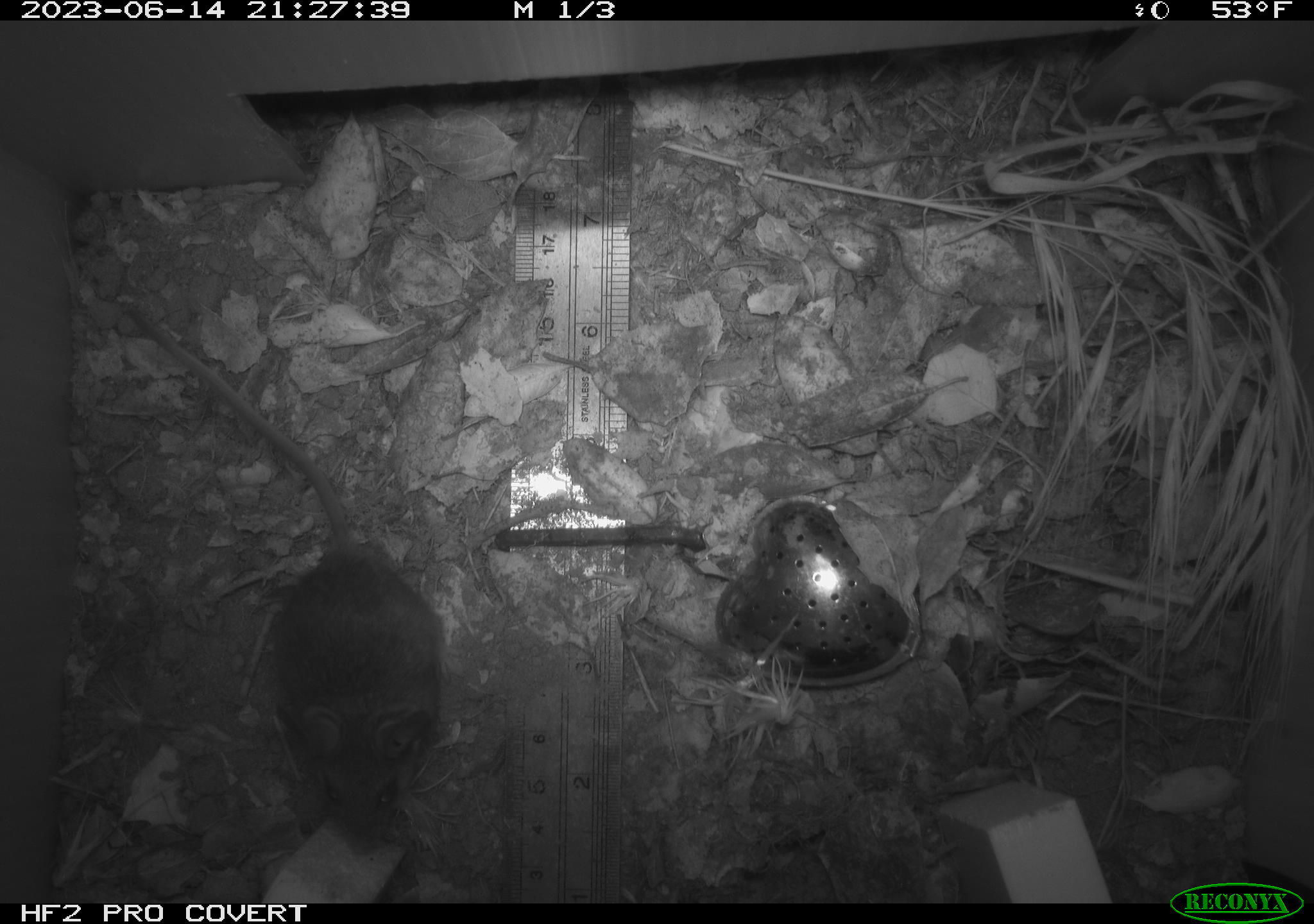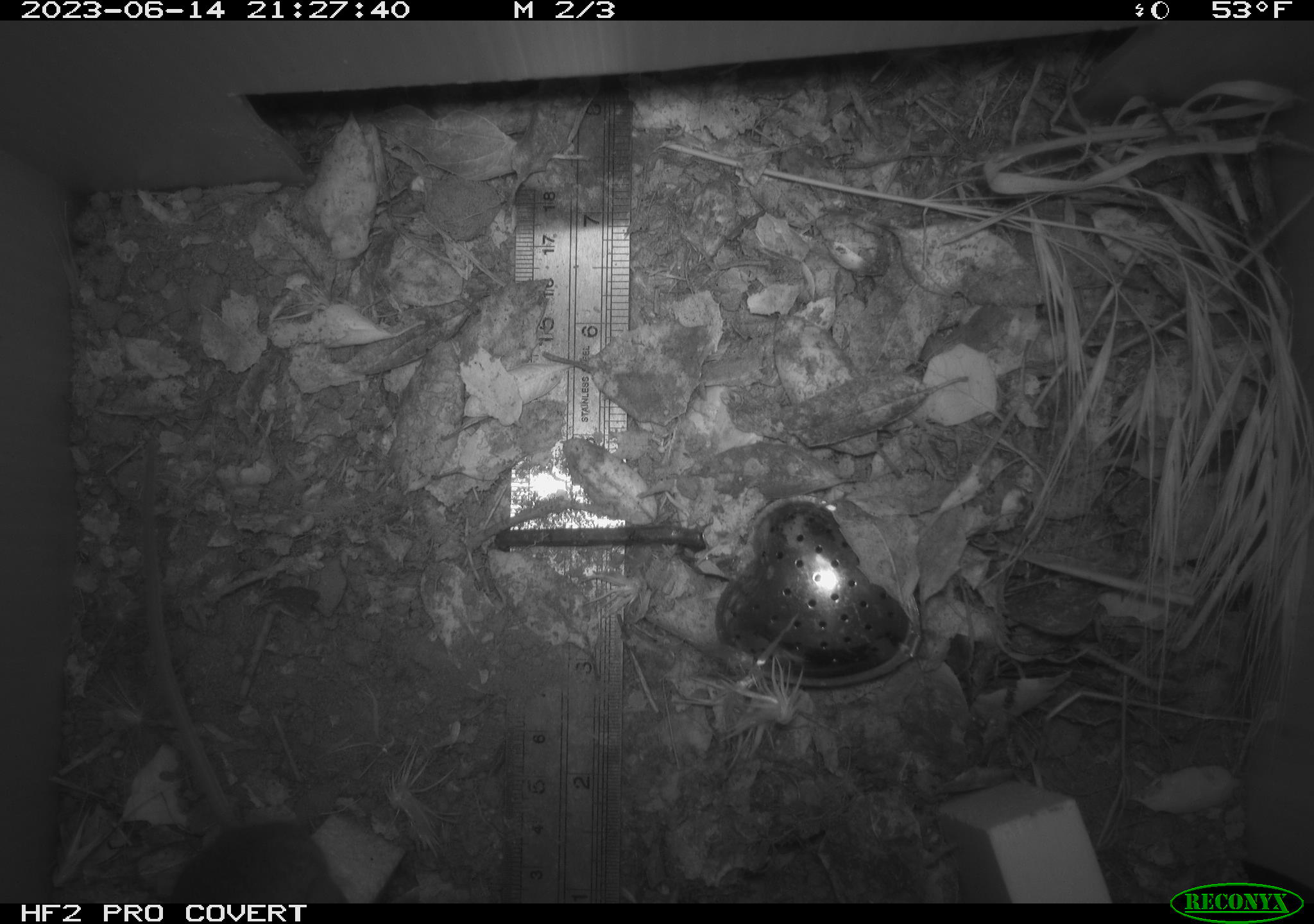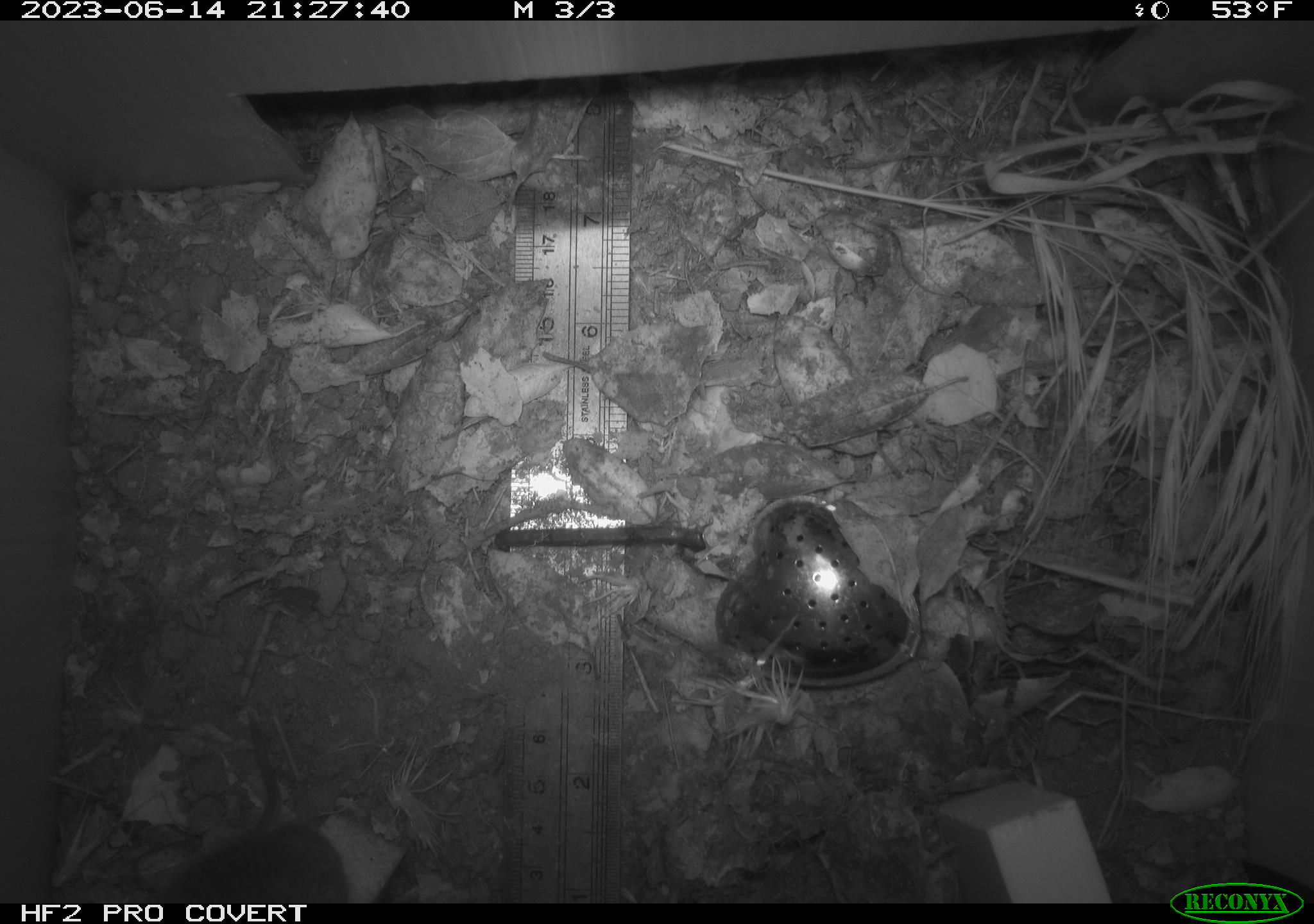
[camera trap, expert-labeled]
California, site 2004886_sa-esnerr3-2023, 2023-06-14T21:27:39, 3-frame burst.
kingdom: Animalia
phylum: Chordata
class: Mammalia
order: Rodentia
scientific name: Rodentia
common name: mouse species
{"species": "mouse species (Rodentia)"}